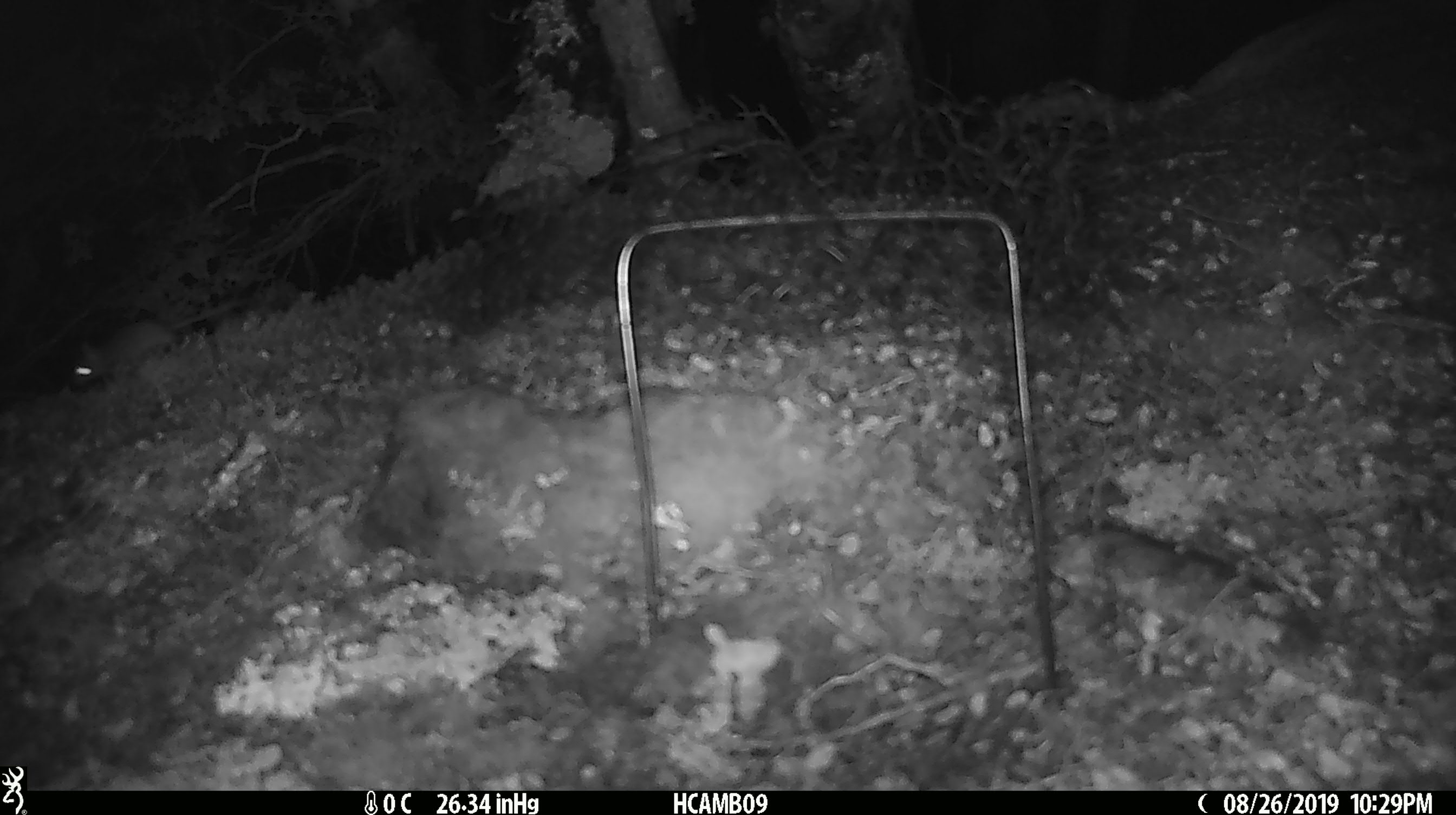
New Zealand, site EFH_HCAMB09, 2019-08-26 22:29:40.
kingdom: Animalia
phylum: Chordata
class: Mammalia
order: Rodentia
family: Muridae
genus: Mus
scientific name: Mus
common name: mouse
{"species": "mouse (Mus)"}